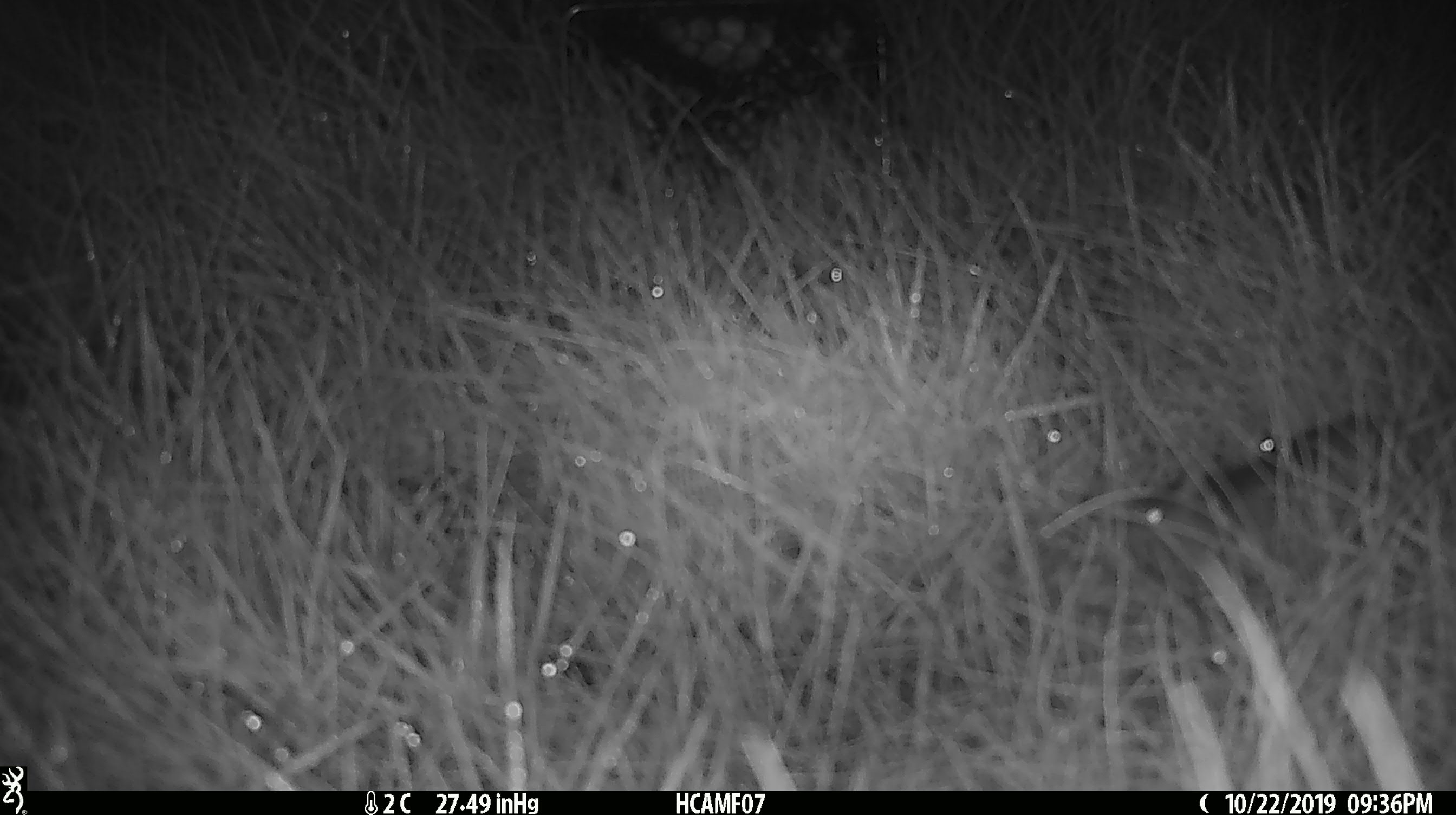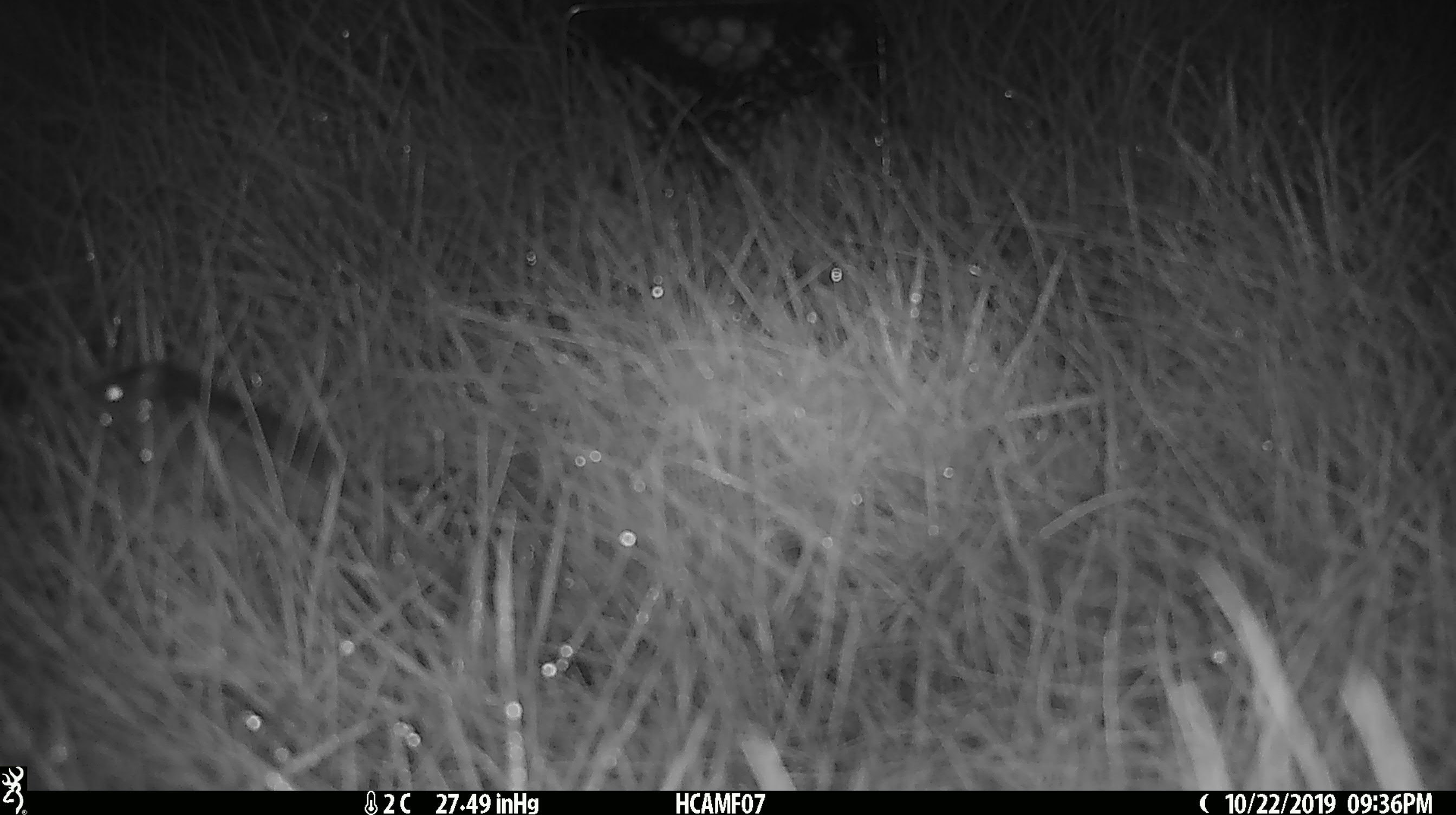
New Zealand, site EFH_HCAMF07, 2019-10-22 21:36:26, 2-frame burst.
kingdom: Animalia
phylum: Chordata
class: Mammalia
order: Rodentia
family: Muridae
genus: Mus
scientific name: Mus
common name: mouse